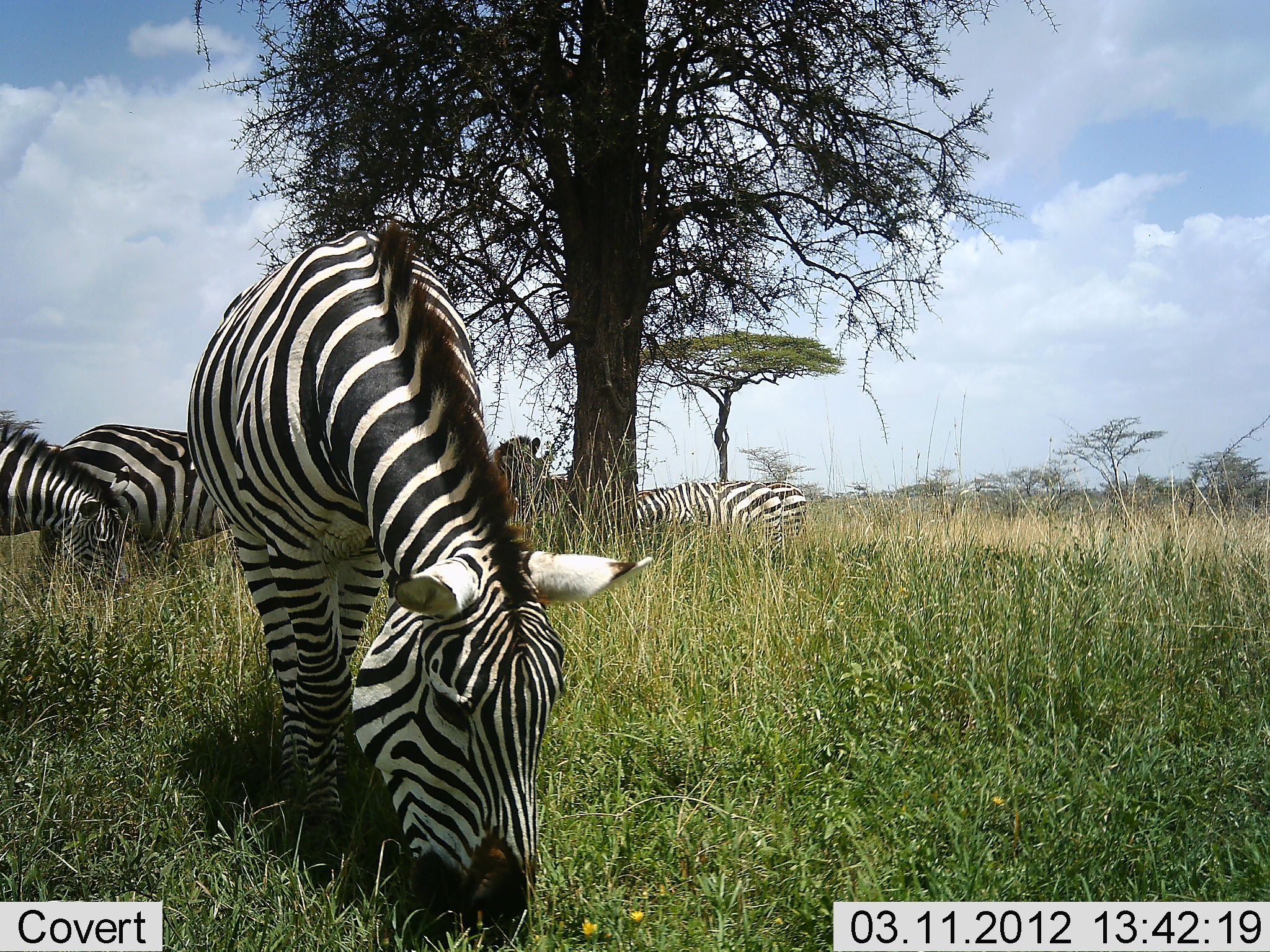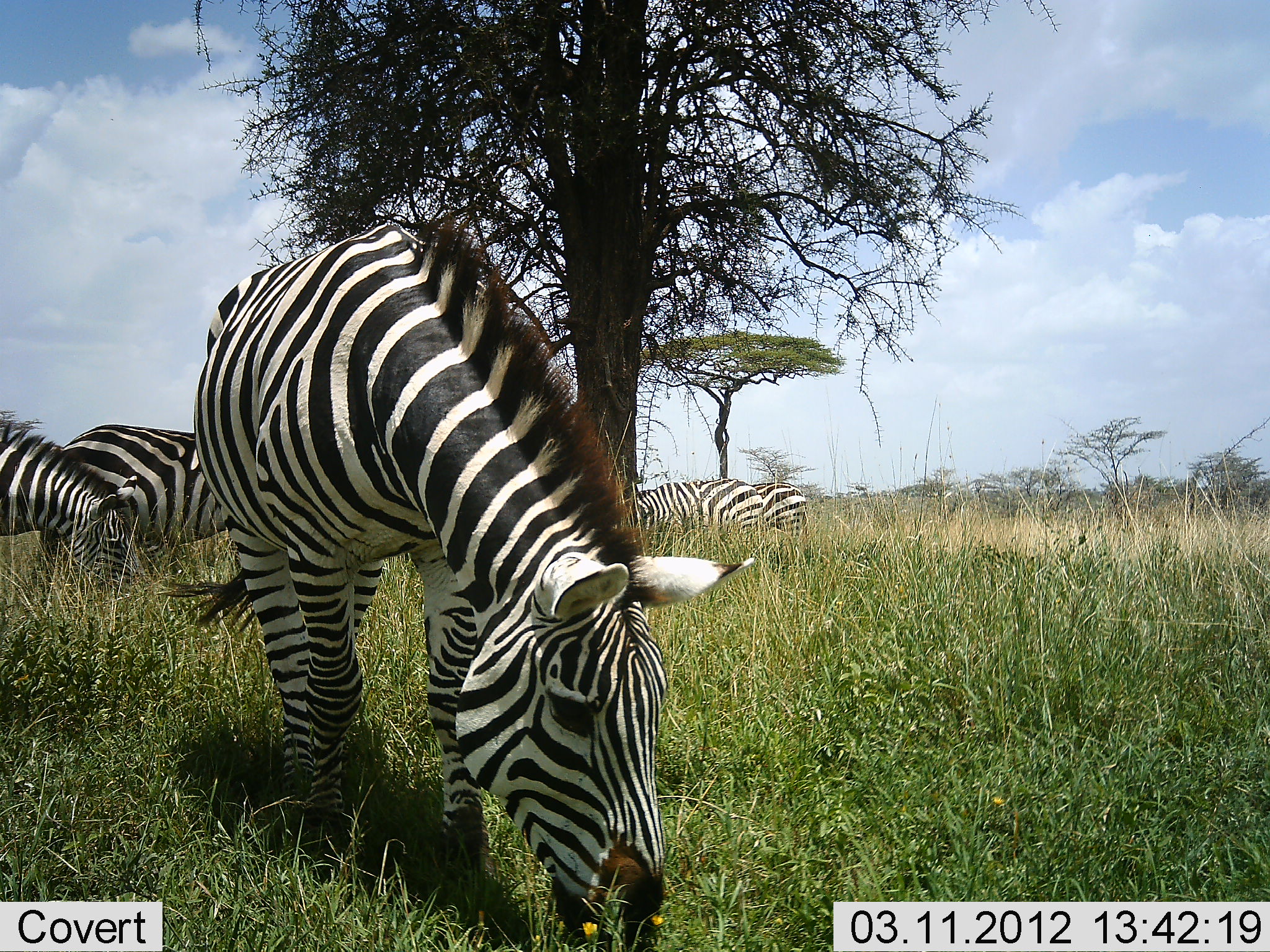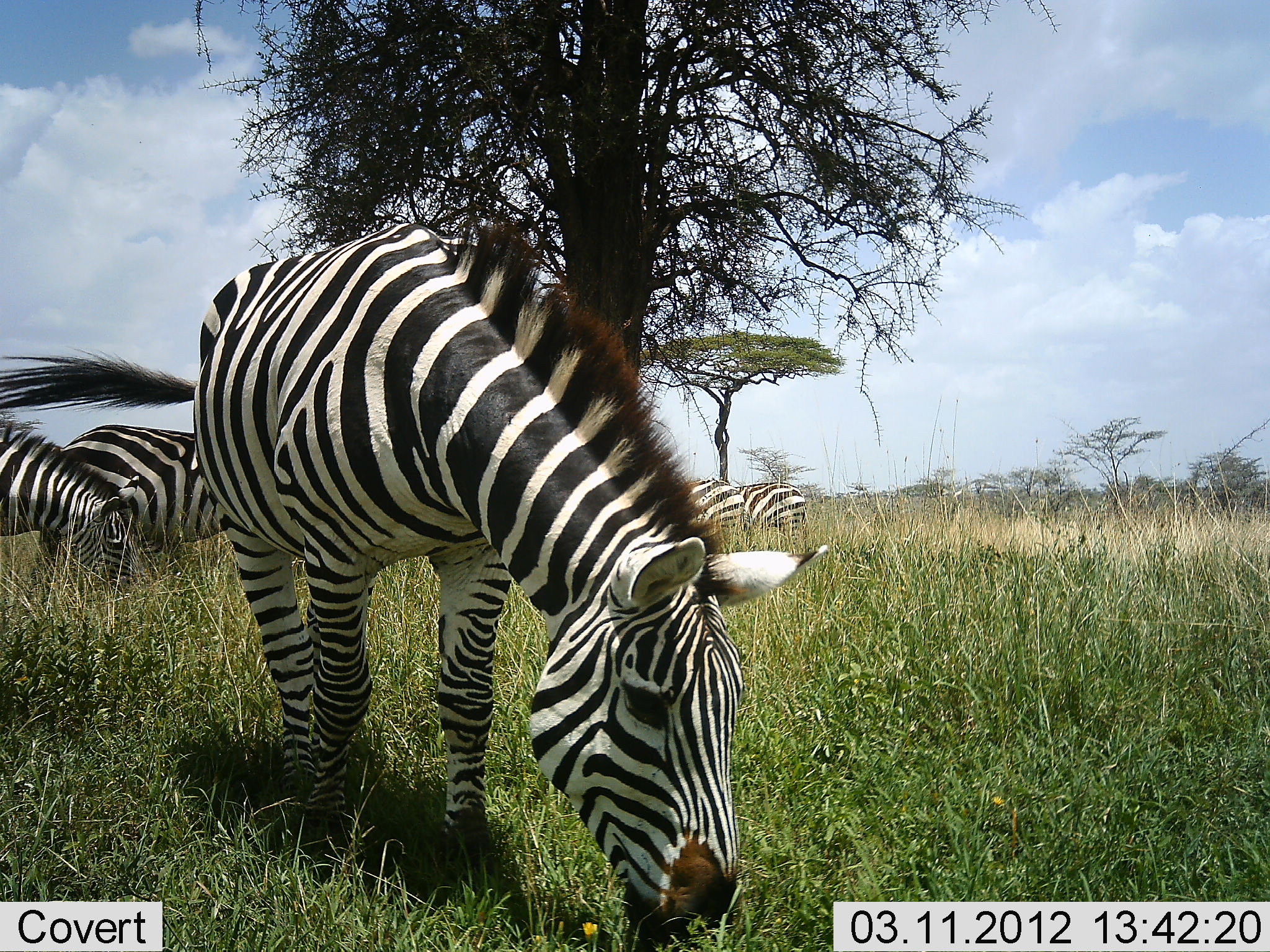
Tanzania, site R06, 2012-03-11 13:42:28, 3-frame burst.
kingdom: Animalia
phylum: Chordata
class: Mammalia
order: Perissodactyla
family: Equidae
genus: Equus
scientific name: Equus quagga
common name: plains zebra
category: zebra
Zebra (plains zebra) (Equus quagga), count 5. Behavior (volunteer vote fractions): standing 32%, resting 0%, moving 11%, interacting 0%. Young present (vote fraction): 0%. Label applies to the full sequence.